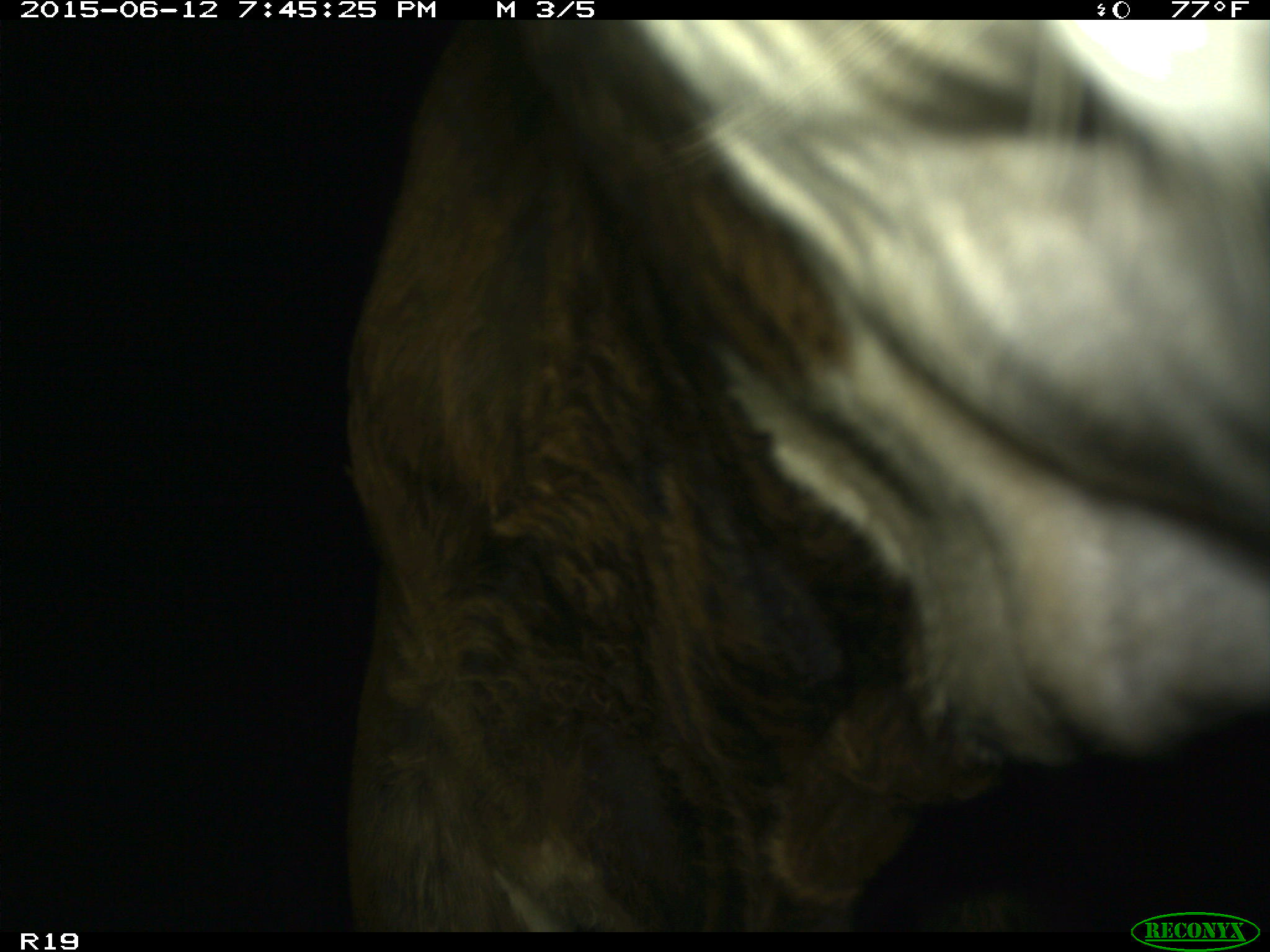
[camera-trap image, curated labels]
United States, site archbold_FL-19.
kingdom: Animalia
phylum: Chordata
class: Mammalia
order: Artiodactyla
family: Bovidae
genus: Bos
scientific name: Bos taurus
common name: domestic cow